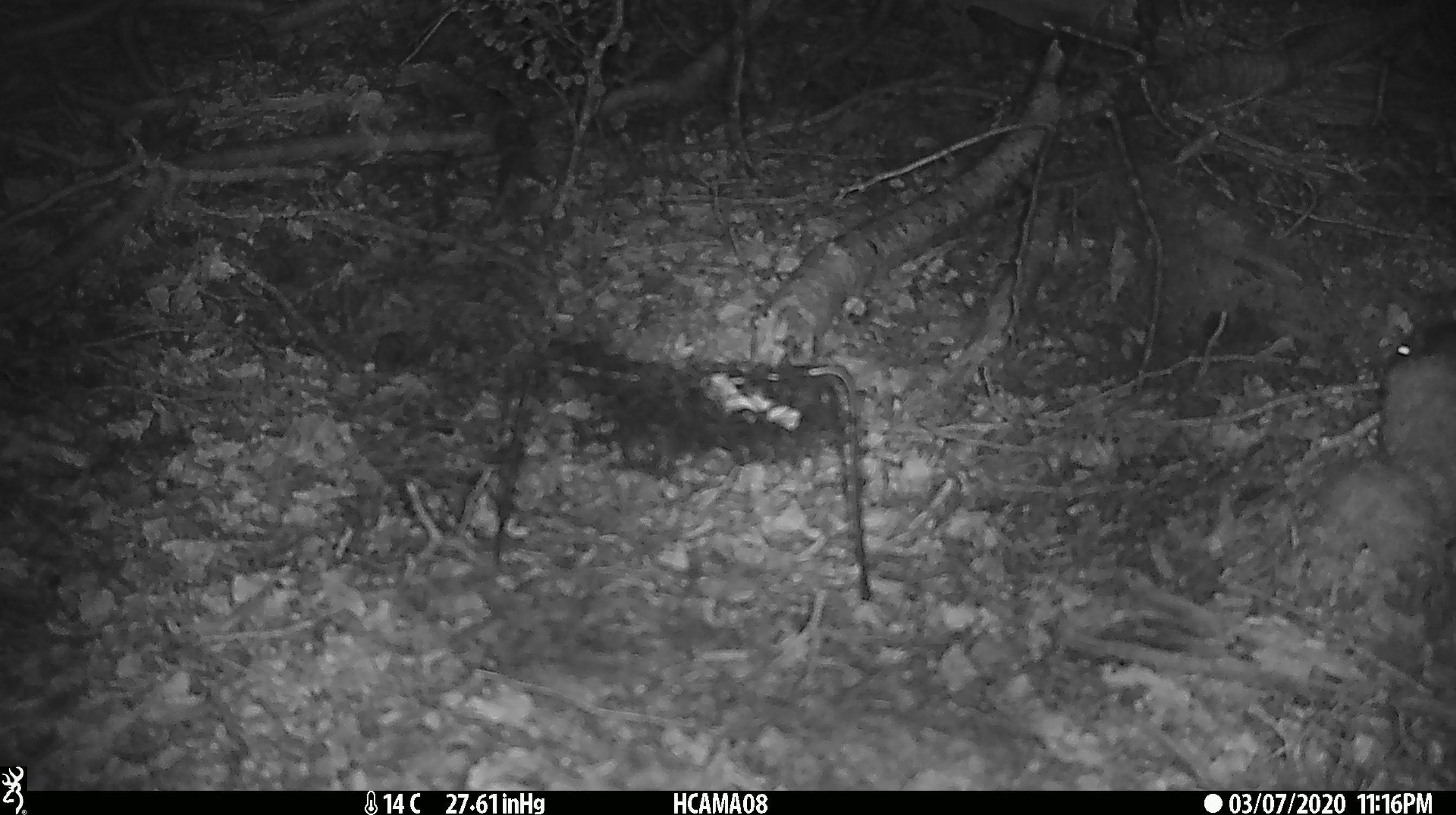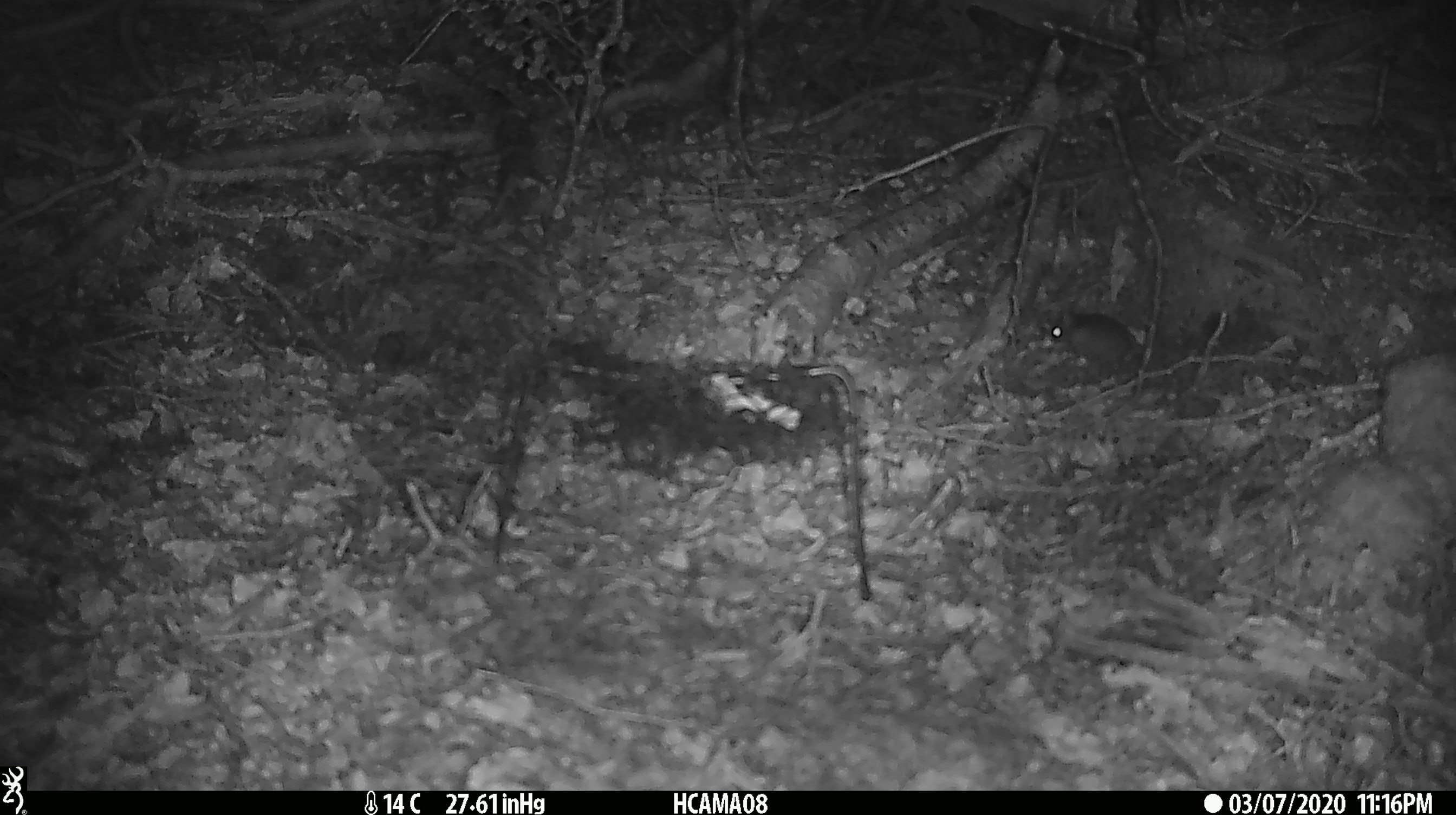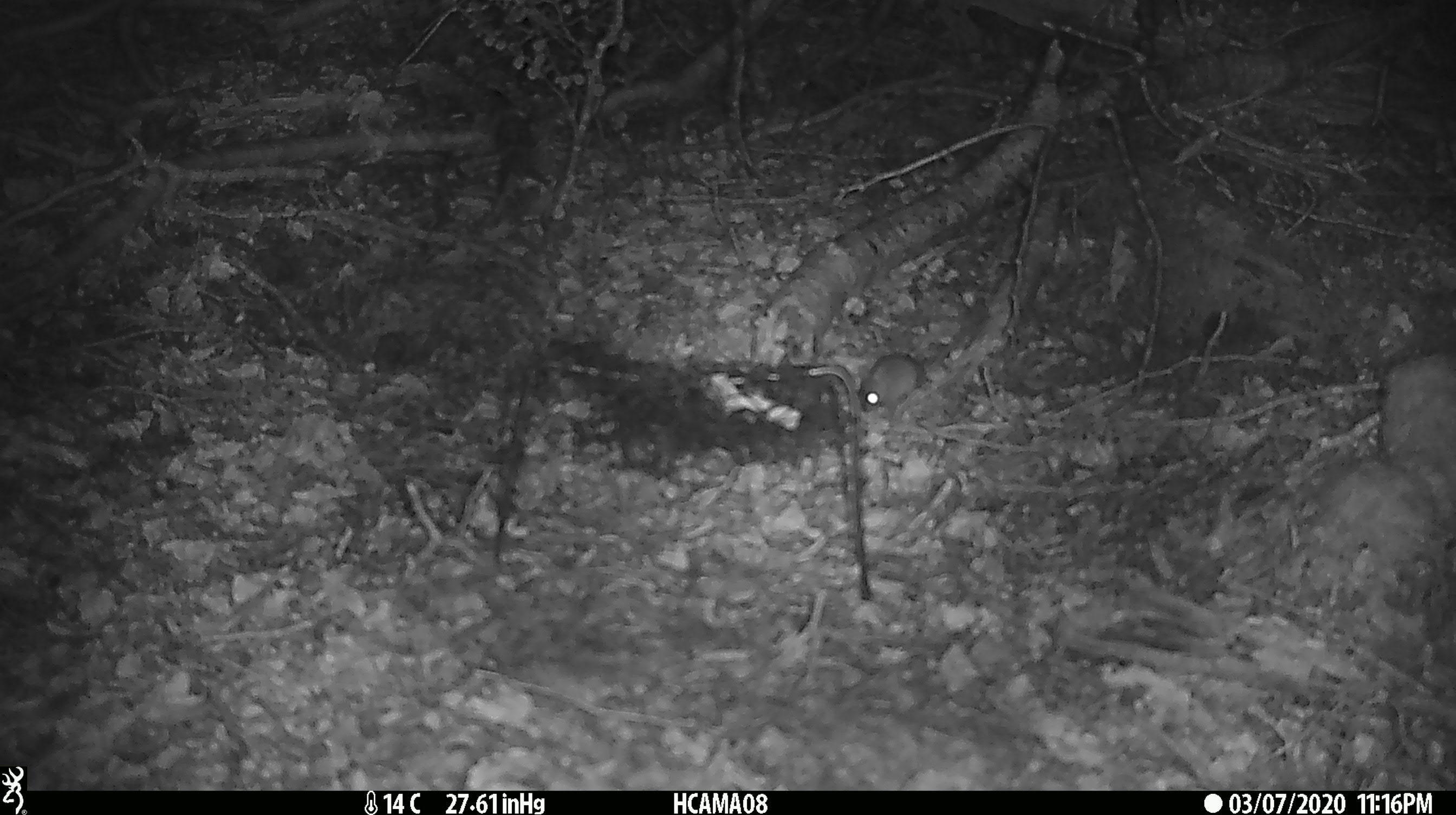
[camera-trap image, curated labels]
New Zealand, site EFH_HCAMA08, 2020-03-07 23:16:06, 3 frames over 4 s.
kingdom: Animalia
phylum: Chordata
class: Mammalia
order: Rodentia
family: Muridae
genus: Mus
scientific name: Mus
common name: mouse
Mouse (Mus).